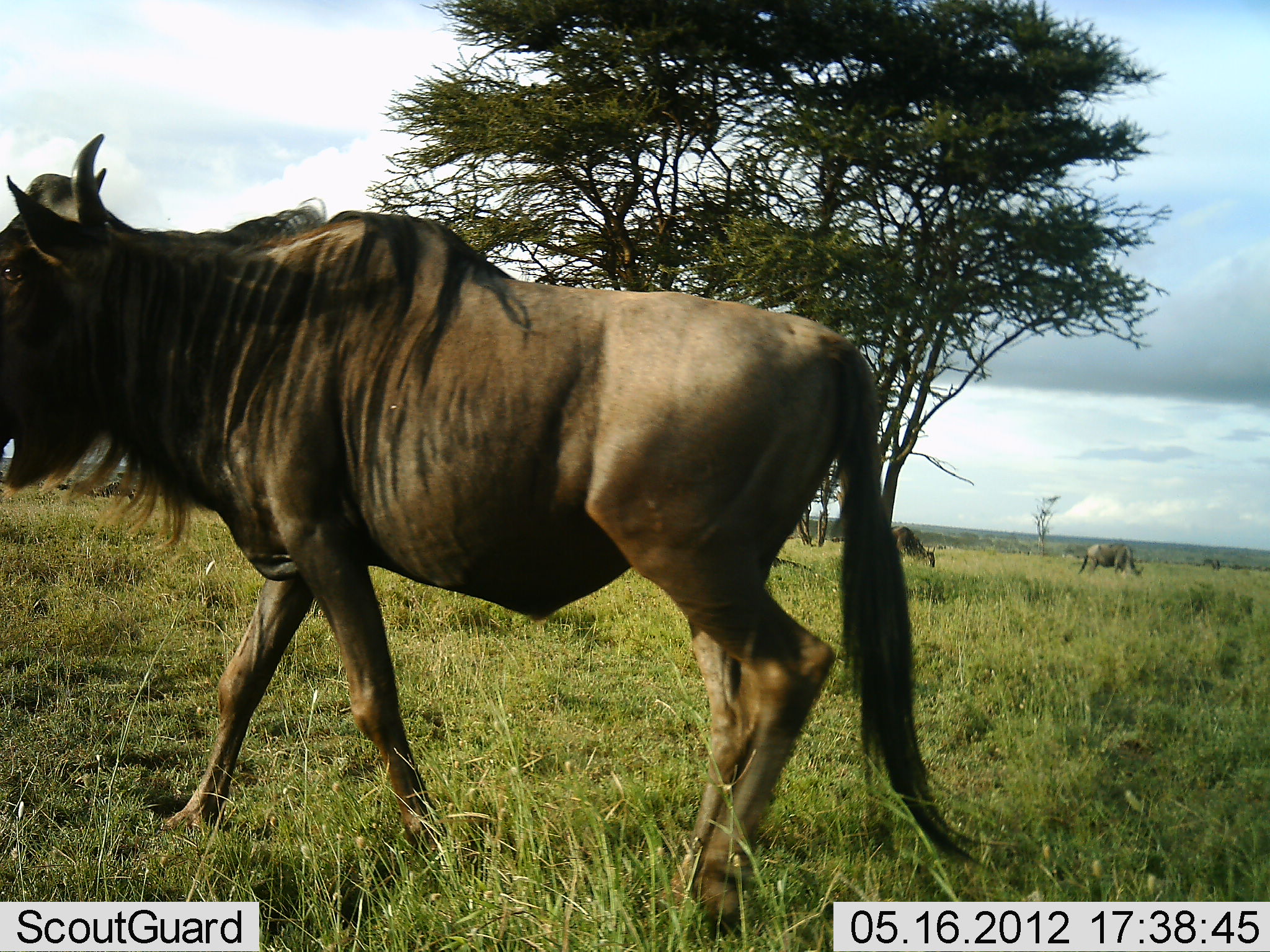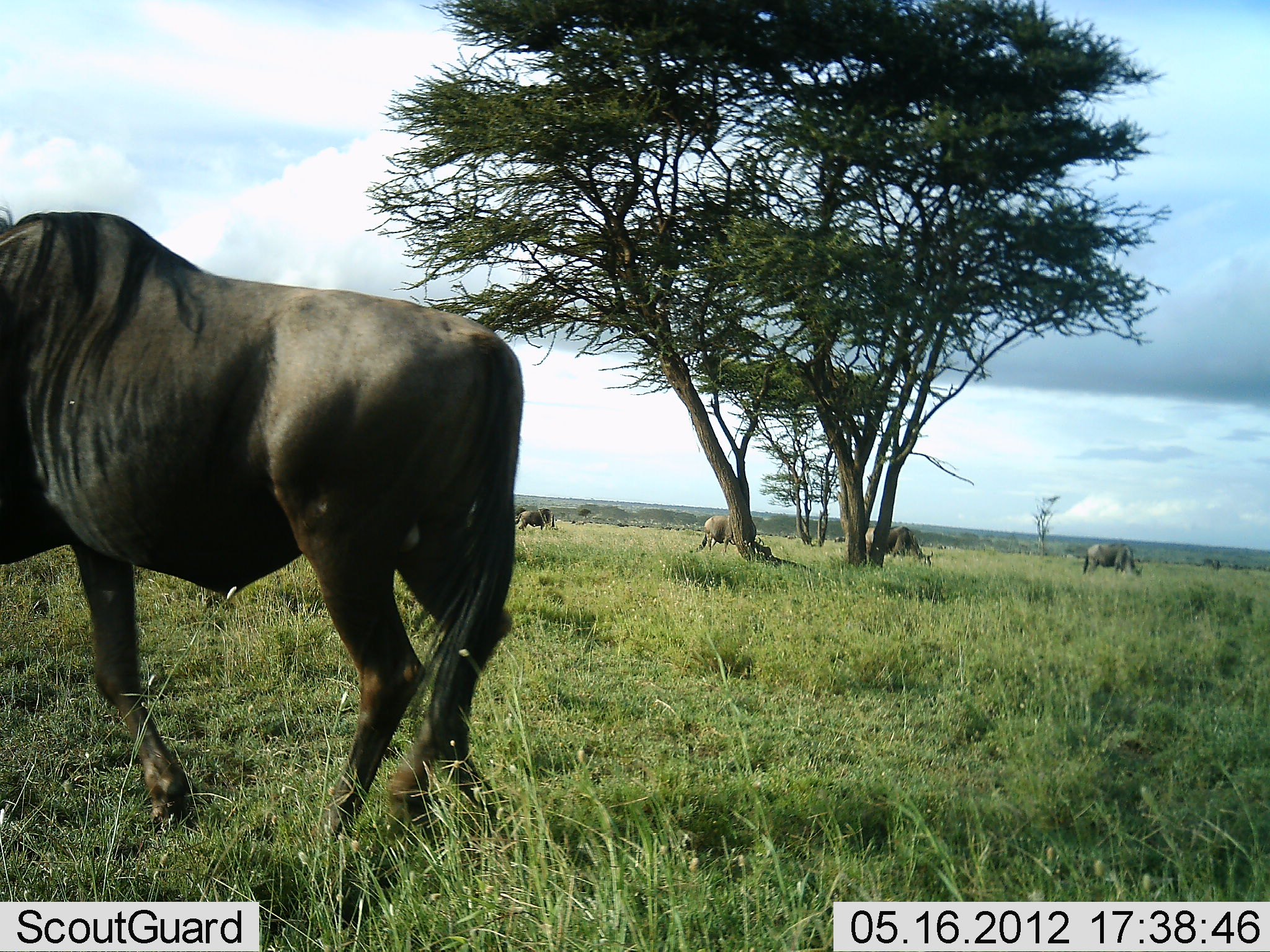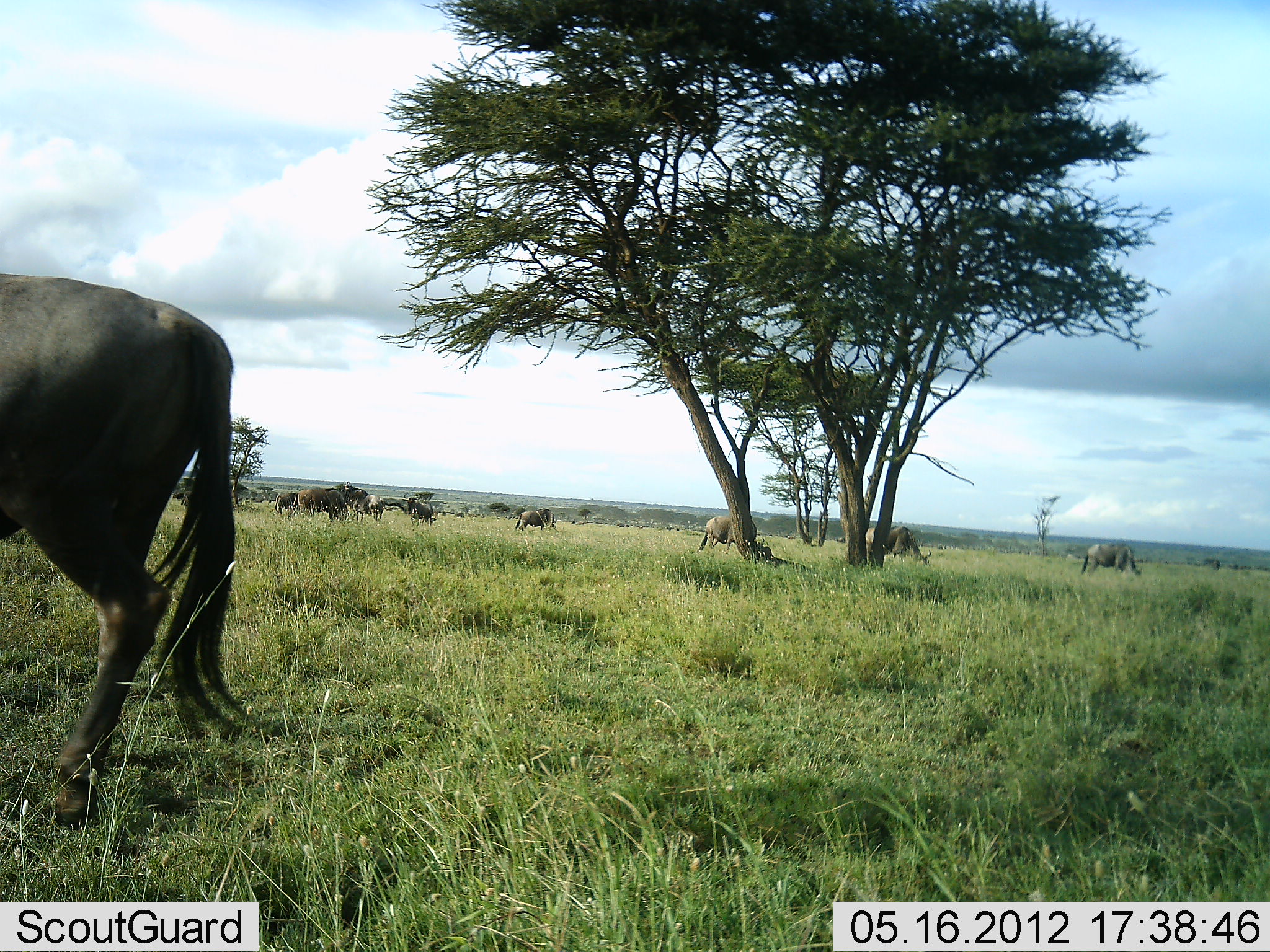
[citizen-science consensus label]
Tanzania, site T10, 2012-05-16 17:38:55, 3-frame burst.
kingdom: Animalia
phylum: Chordata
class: Mammalia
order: Artiodactyla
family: Bovidae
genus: Connochaetes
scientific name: Connochaetes taurinus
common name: blue wildebeest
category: wildebeest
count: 9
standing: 10%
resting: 0%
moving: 80%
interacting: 0%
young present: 0%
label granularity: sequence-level